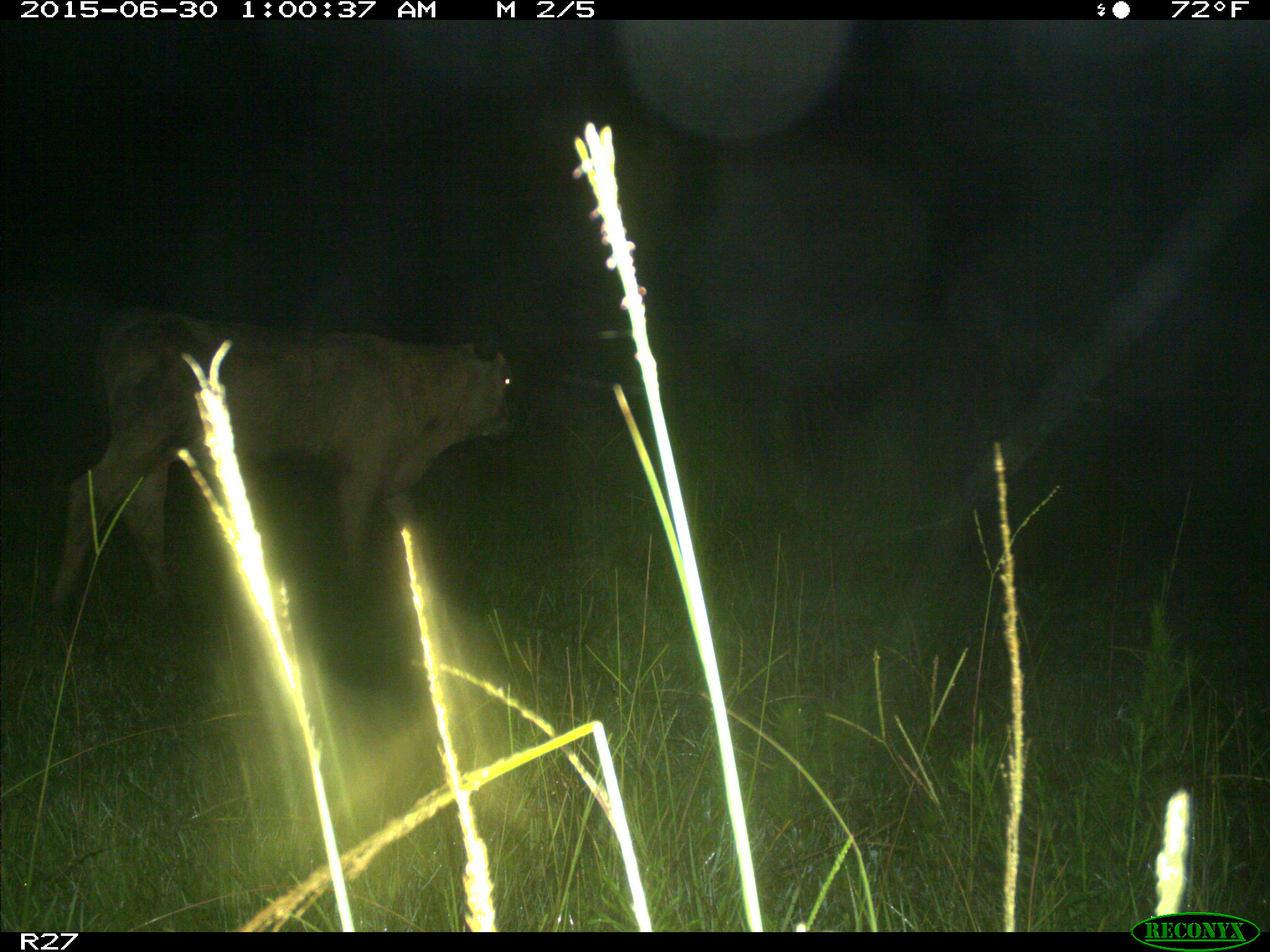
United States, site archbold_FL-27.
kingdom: Animalia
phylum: Chordata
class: Mammalia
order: Artiodactyla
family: Bovidae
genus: Bos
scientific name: Bos taurus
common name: domestic cow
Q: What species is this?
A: Bos taurus (domestic cow).